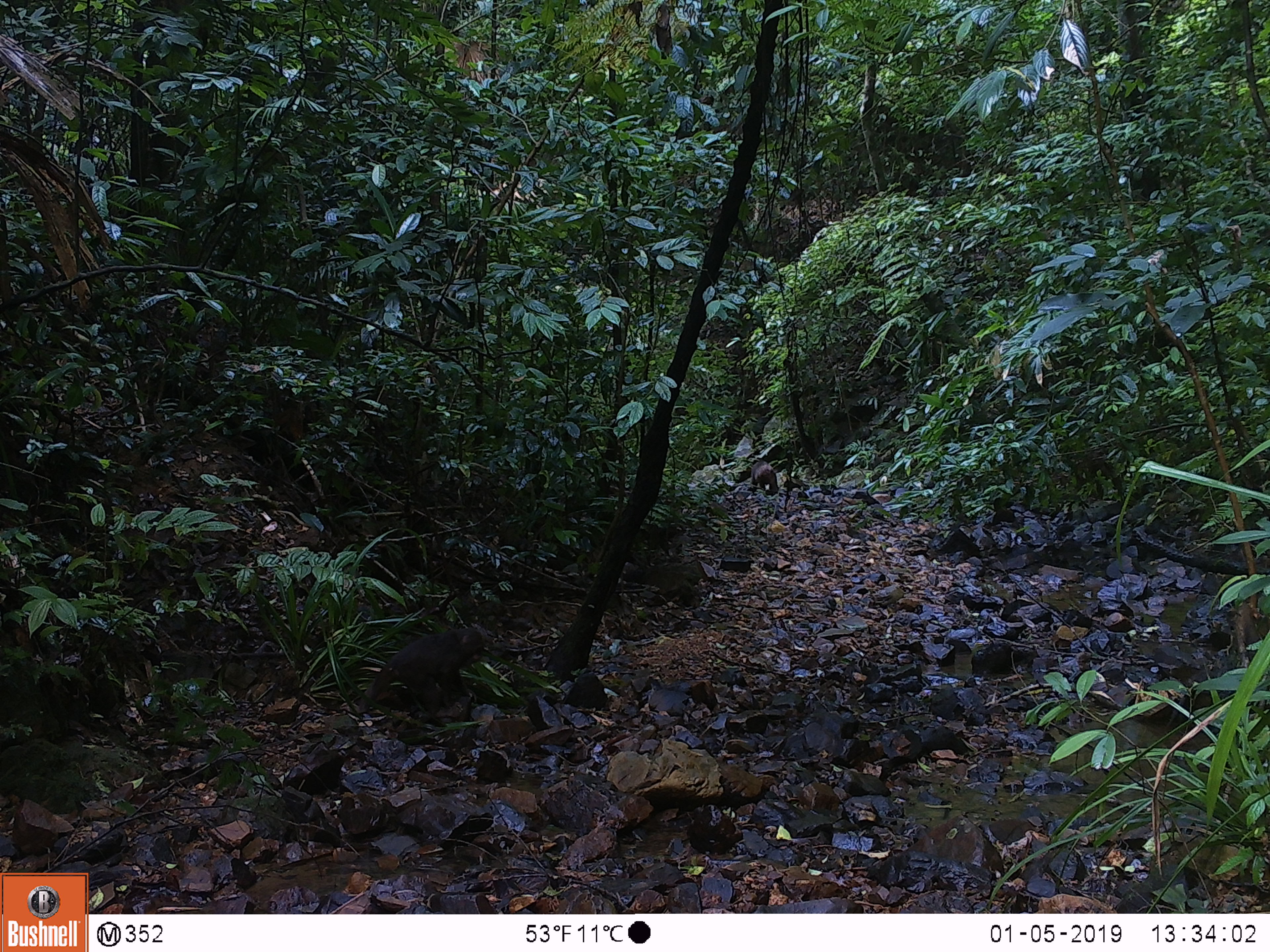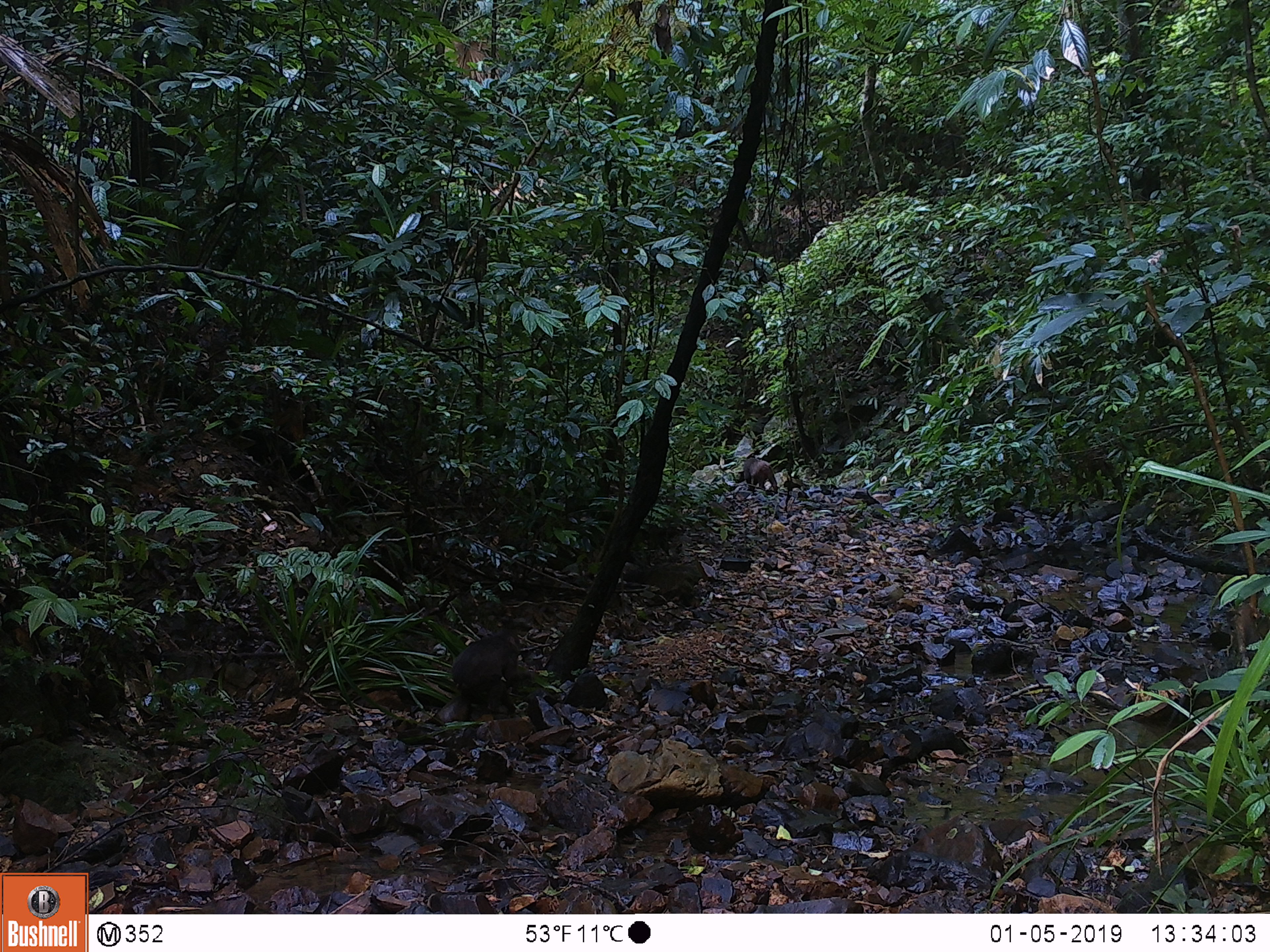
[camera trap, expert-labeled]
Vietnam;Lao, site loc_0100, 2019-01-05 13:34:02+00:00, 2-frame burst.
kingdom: Animalia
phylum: Chordata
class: Mammalia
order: Primates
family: Cercopithecidae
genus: Macaca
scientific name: Macaca arctoides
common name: stump-tailed macaque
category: stump tailed macaque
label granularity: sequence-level